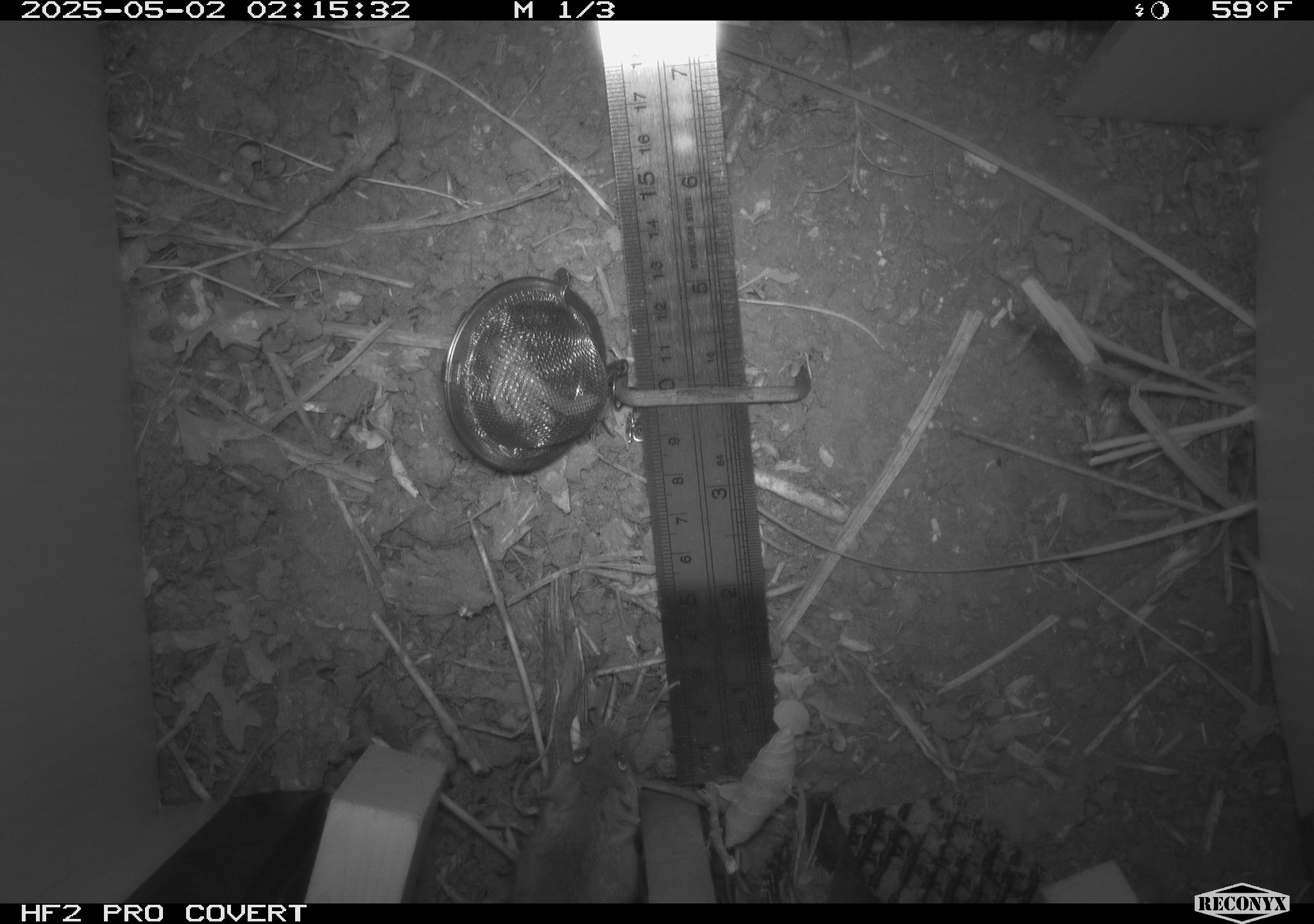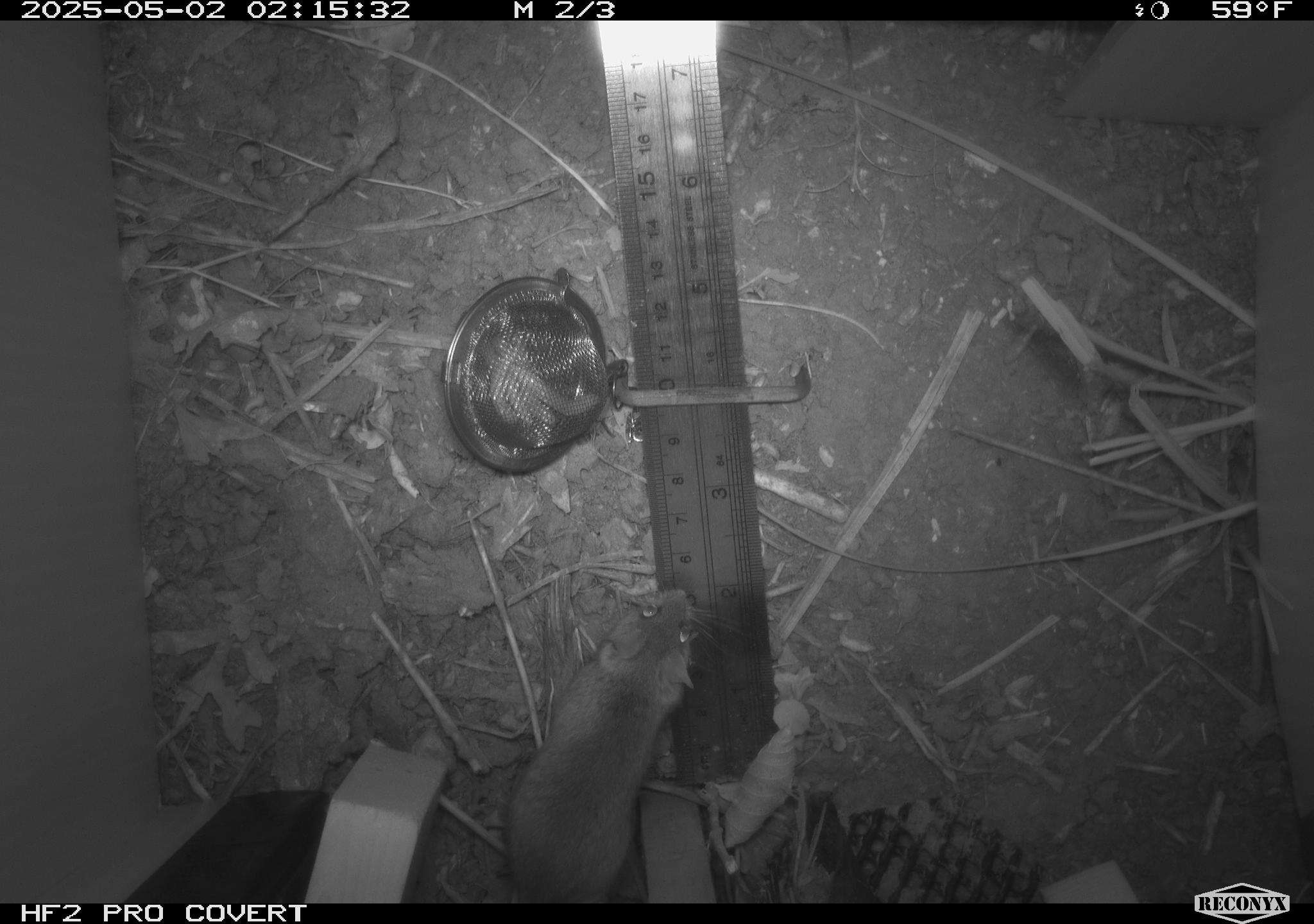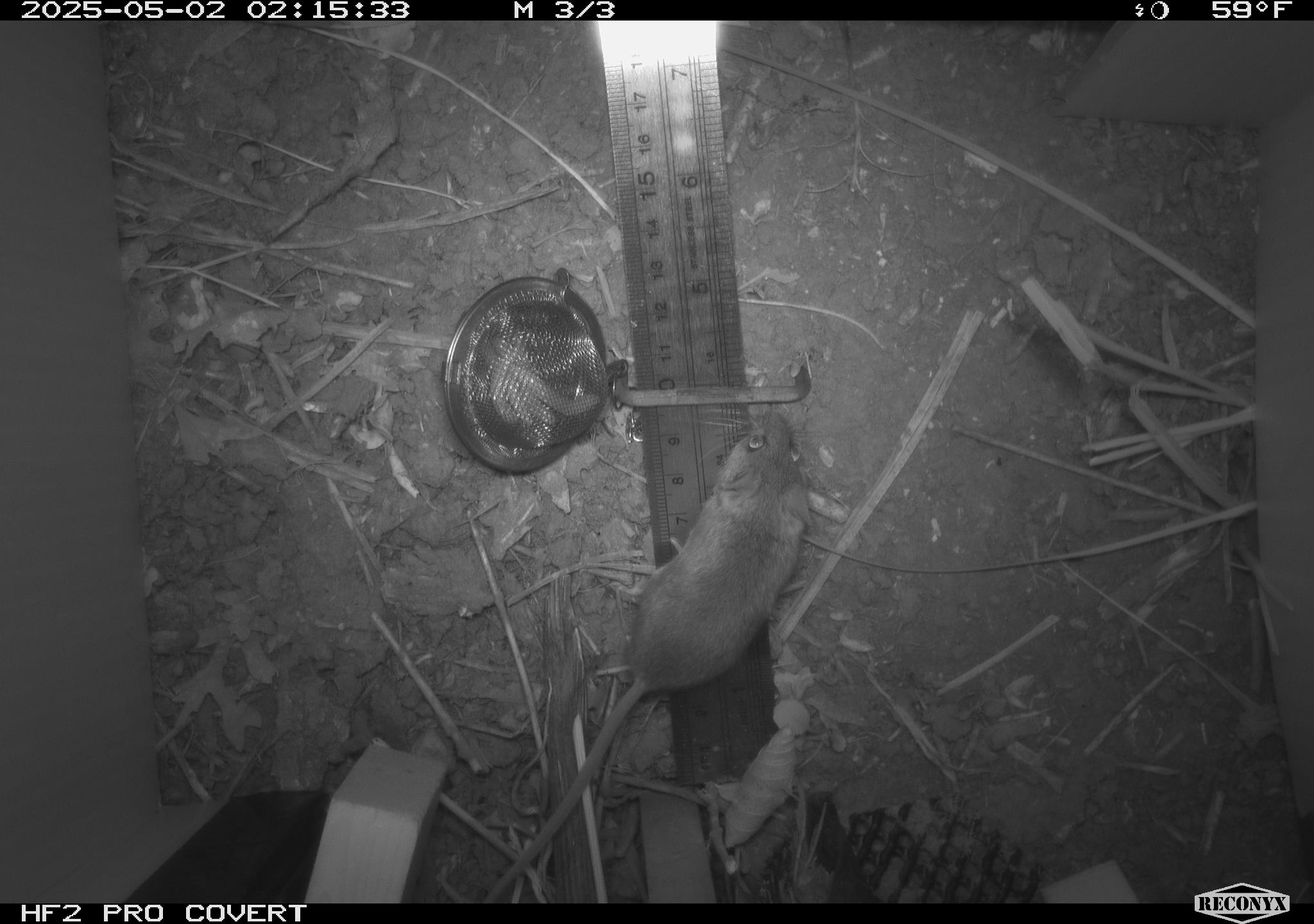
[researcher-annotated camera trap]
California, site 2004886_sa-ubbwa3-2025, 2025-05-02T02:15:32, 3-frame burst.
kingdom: Animalia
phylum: Chordata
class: Mammalia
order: Rodentia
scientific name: Rodentia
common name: rodent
Rodent (Rodentia).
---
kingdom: Animalia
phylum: Chordata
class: Mammalia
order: Rodentia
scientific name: Rodentia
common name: mouse species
Mouse species (Rodentia).